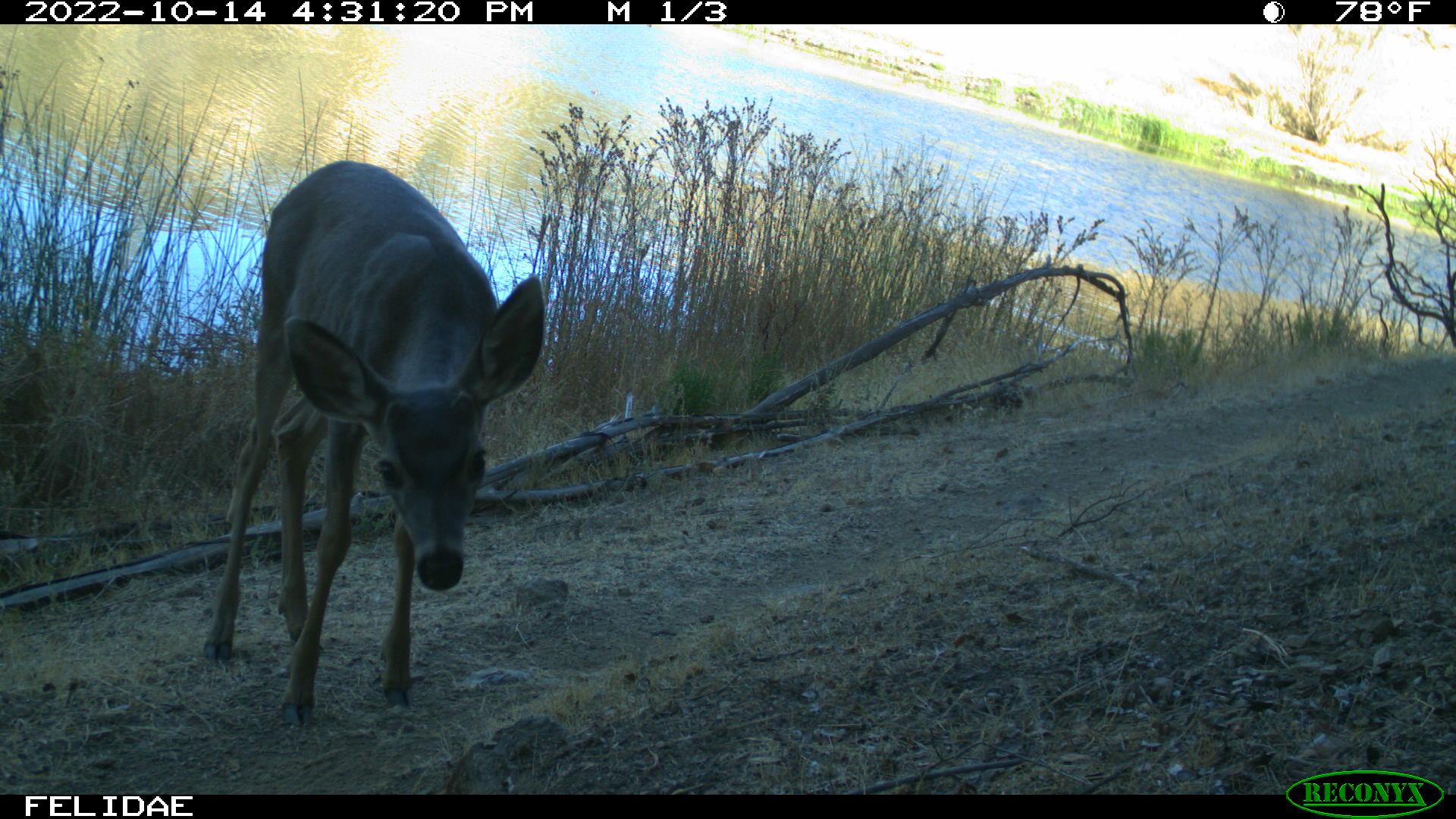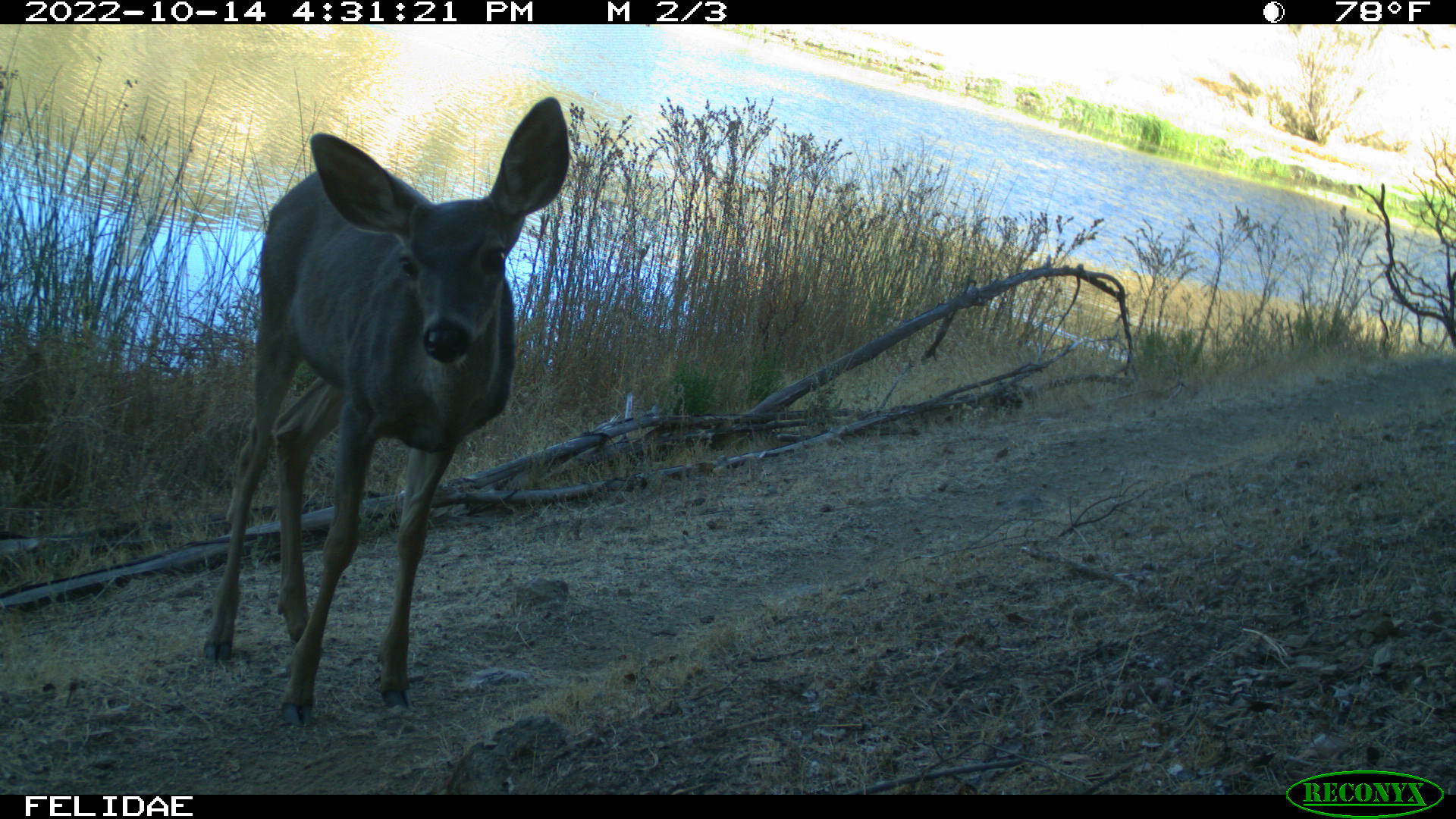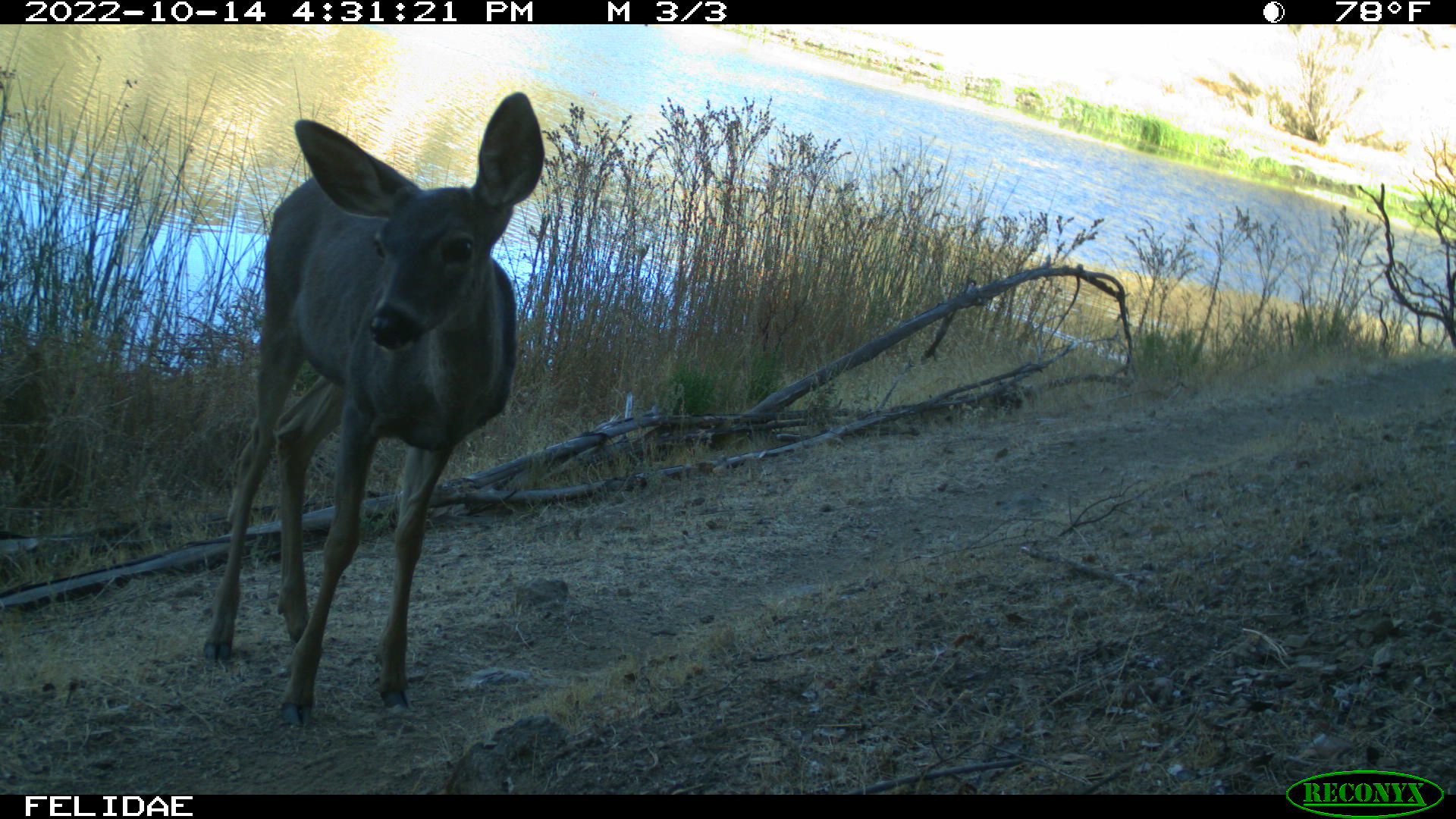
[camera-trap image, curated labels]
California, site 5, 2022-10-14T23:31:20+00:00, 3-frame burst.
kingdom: Animalia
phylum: Chordata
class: Mammalia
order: Artiodactyla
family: Cervidae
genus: Odocoileus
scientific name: Odocoileus hemionus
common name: mule deer